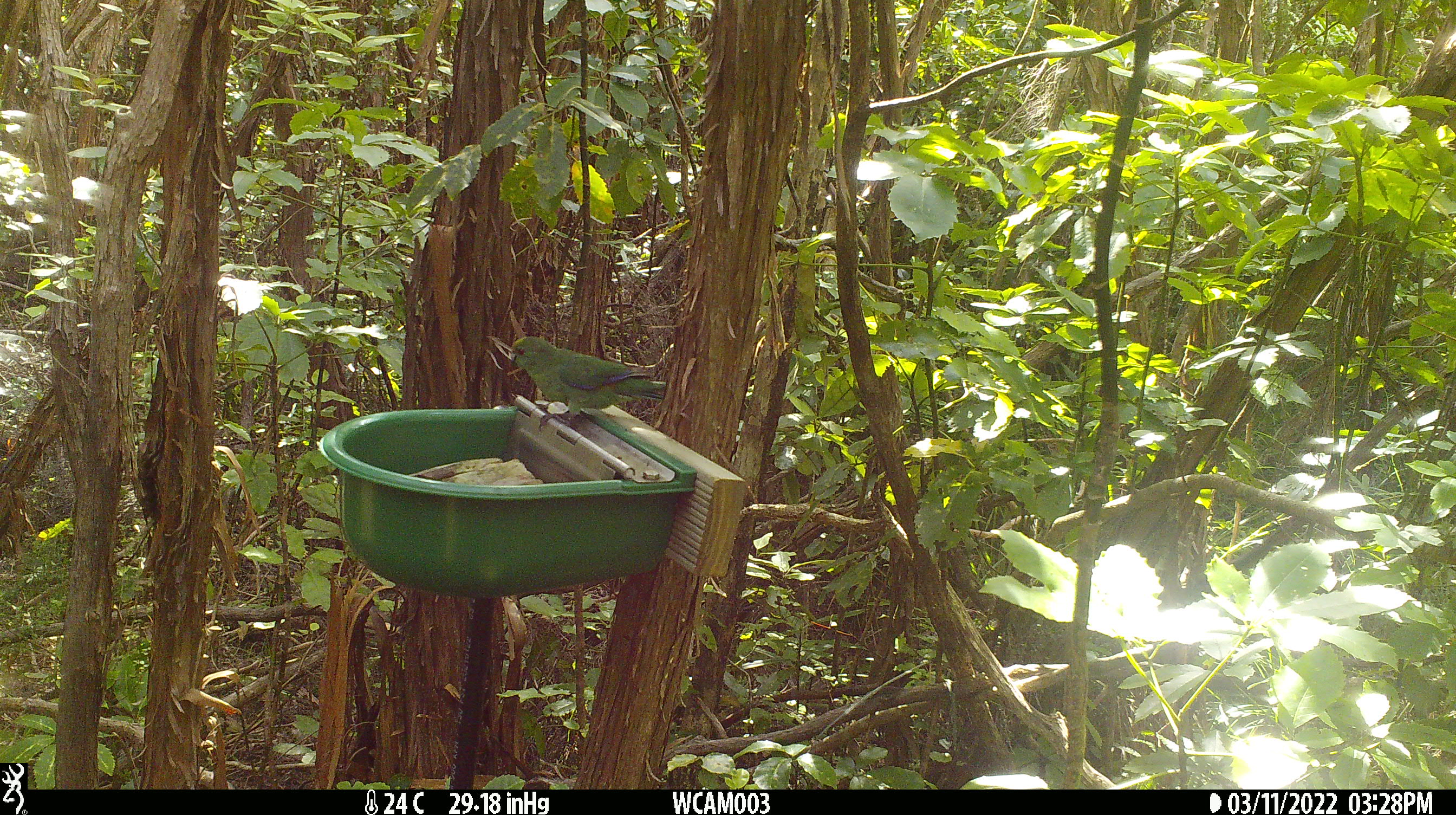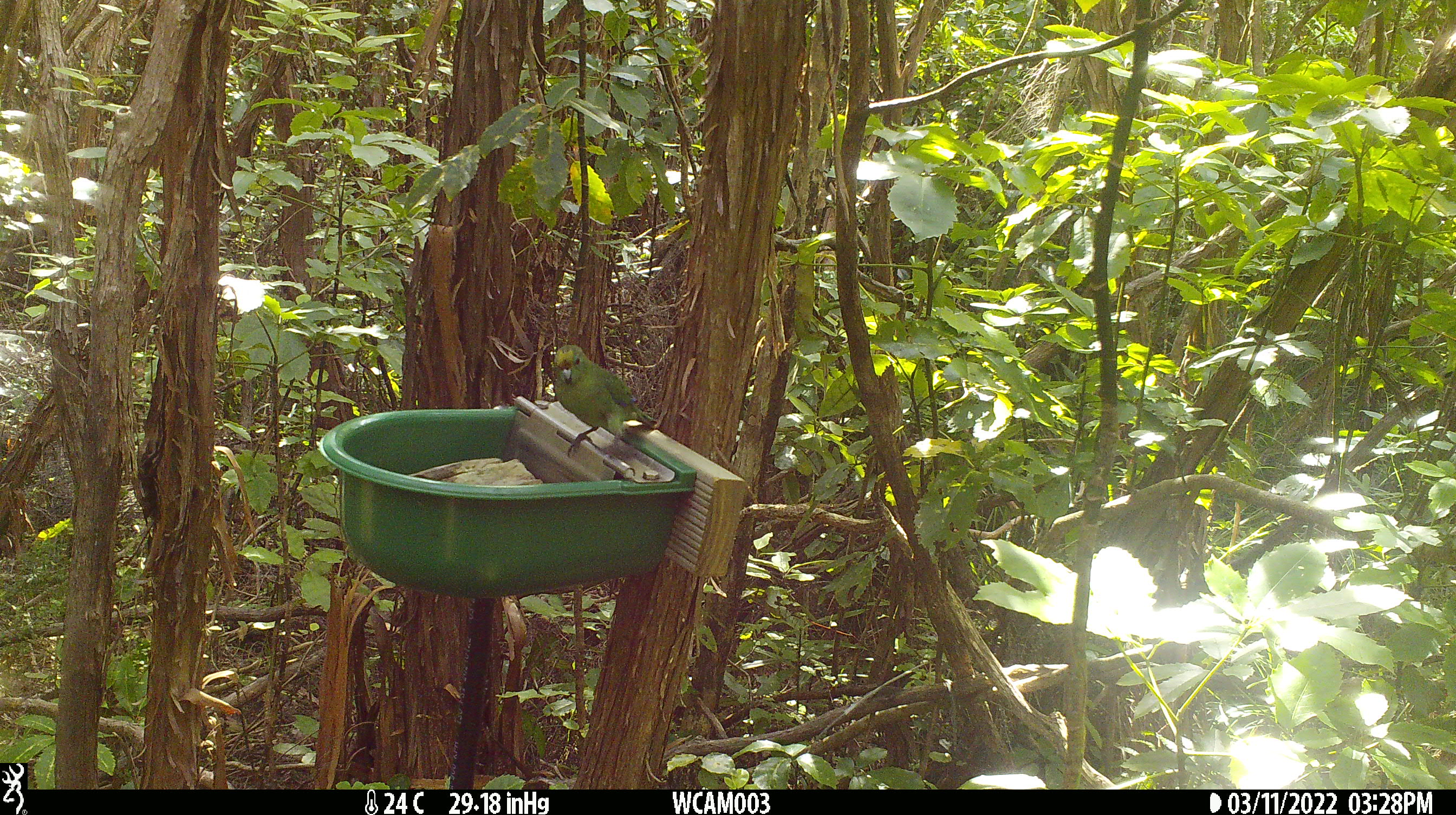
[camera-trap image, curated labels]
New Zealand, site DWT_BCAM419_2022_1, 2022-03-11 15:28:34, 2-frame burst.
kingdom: Animalia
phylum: Chordata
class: Aves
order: Psittaciformes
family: Psittaculidae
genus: Cyanoramphus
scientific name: Cyanoramphus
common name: parakeet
Parakeet (Cyanoramphus).